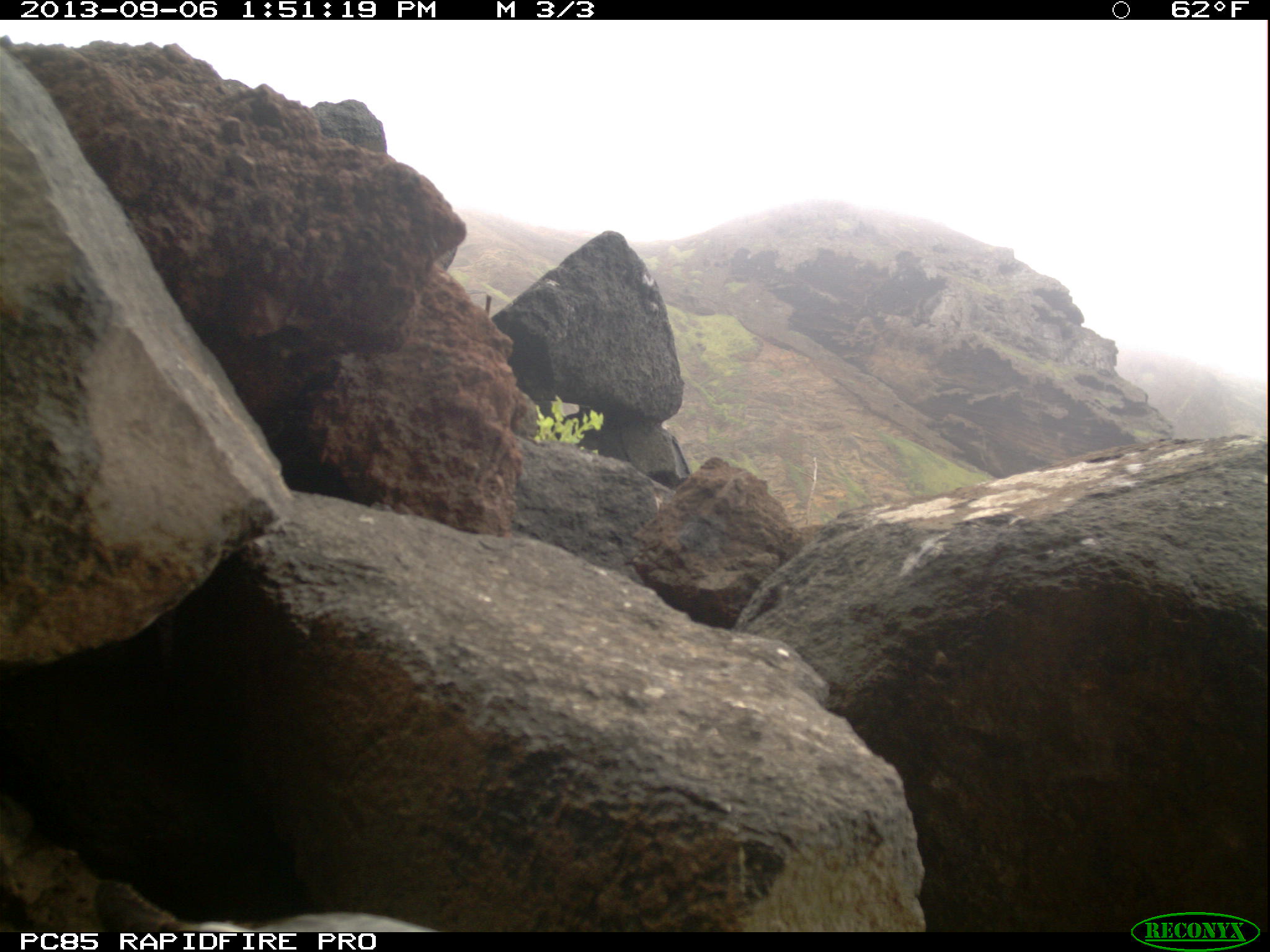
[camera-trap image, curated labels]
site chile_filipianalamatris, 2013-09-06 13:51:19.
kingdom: Animalia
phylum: Chordata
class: Aves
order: Procellariiformes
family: Procellariidae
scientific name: Procellariidae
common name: petrel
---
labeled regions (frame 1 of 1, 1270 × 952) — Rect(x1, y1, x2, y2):
petrel: Rect(150, 906, 440, 932)